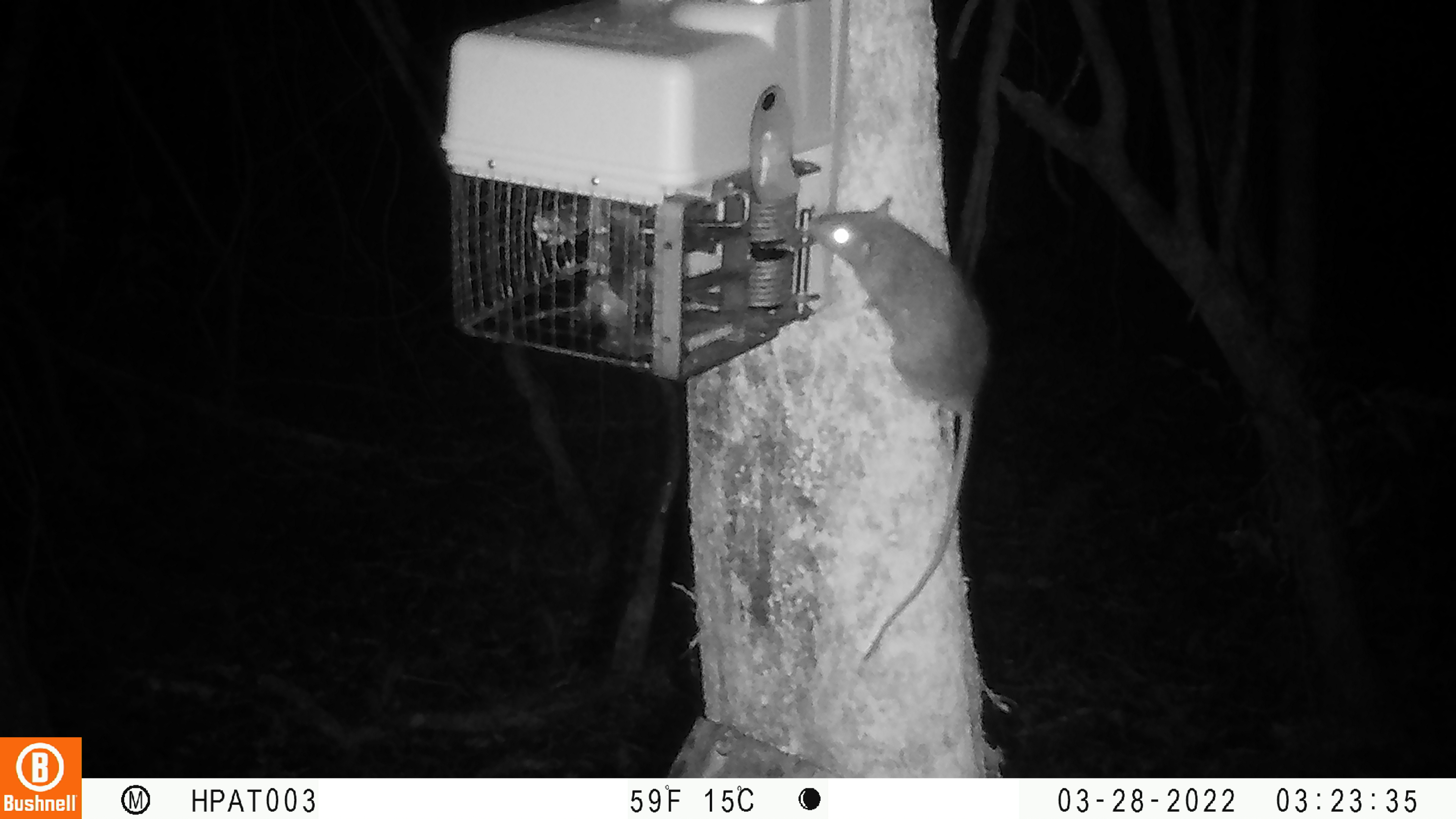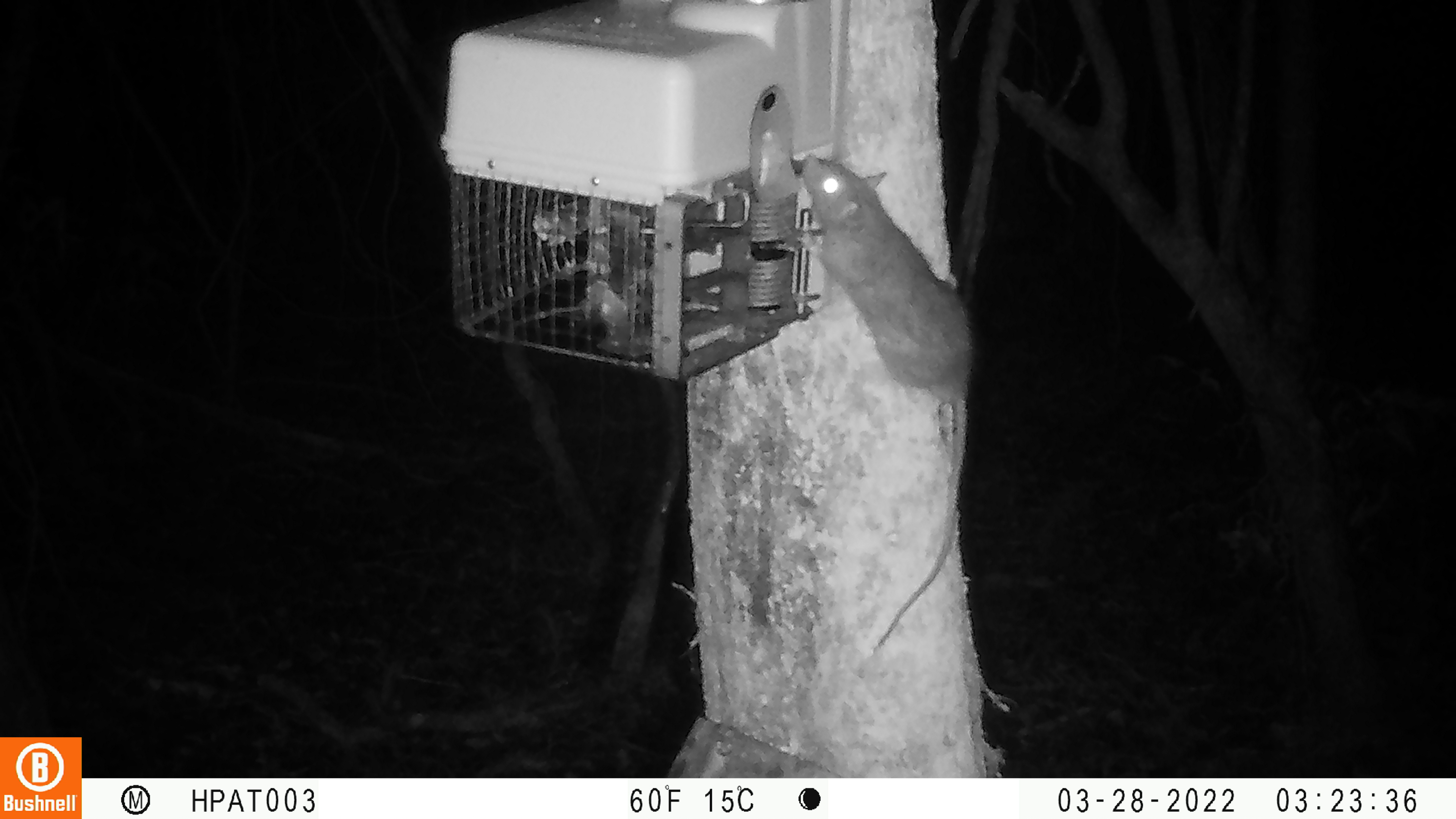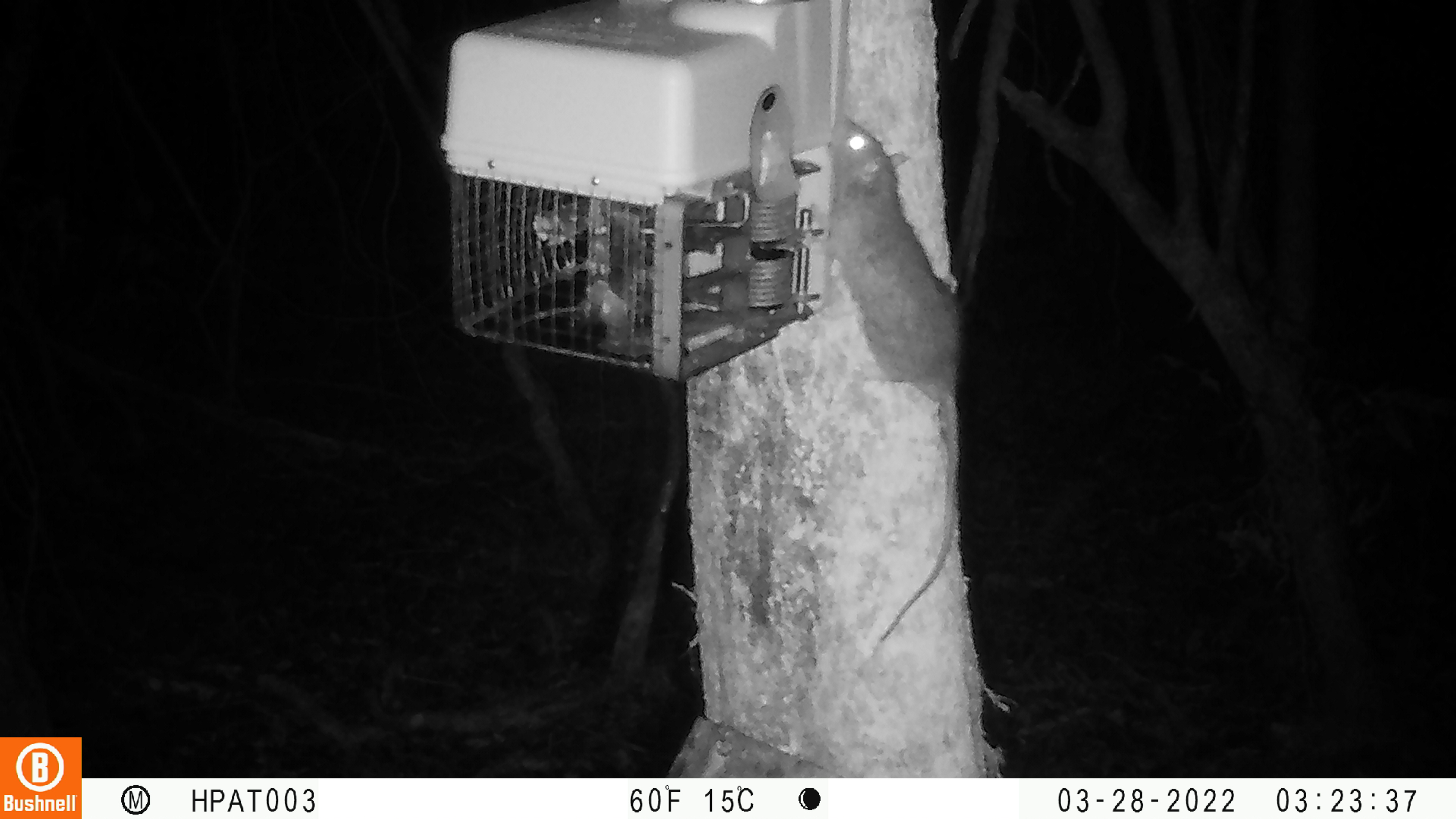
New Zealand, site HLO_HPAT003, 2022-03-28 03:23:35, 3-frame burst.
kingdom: Animalia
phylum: Chordata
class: Mammalia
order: Rodentia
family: Muridae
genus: Rattus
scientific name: Rattus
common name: rat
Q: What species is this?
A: Rat (Rattus).